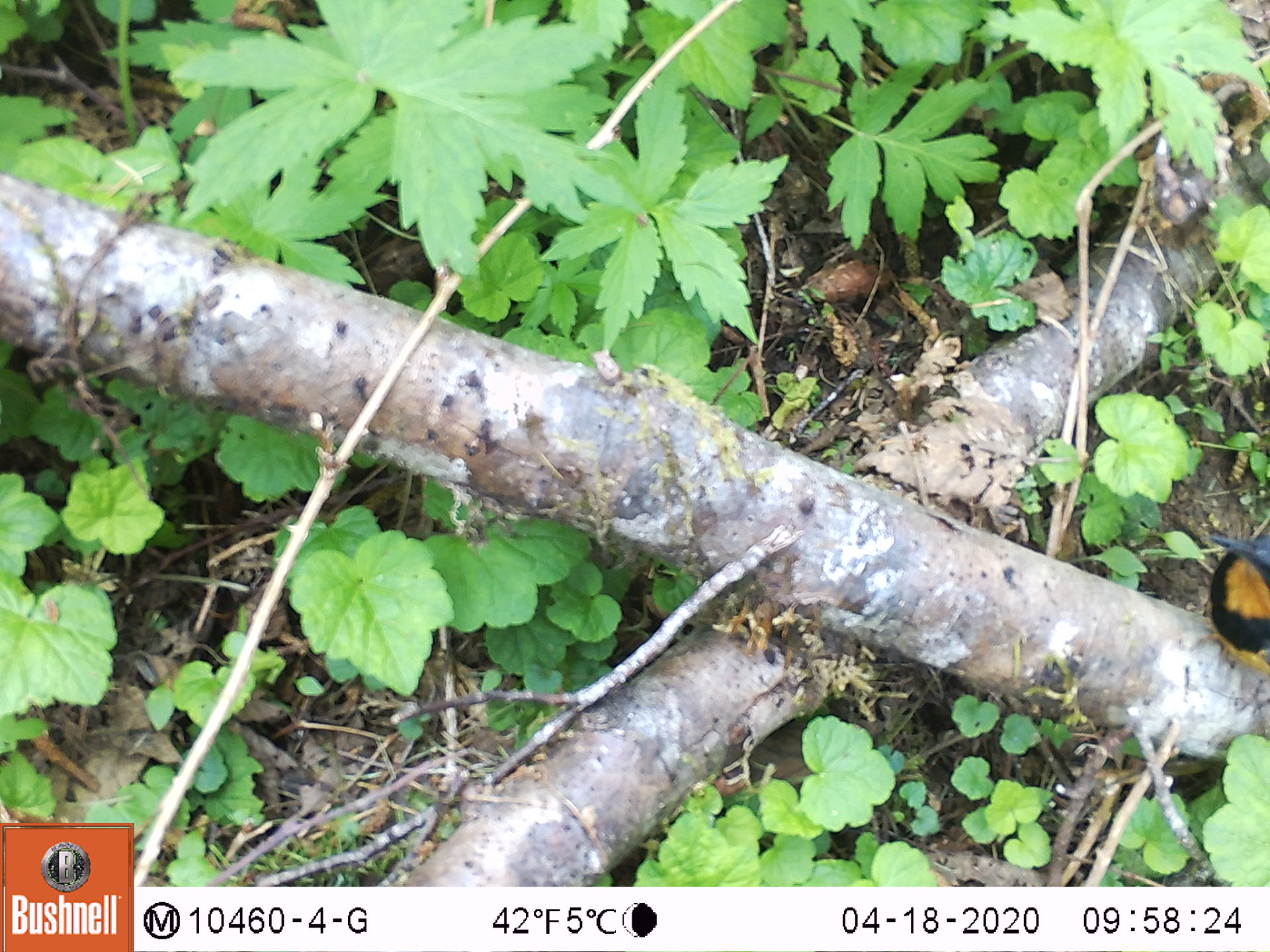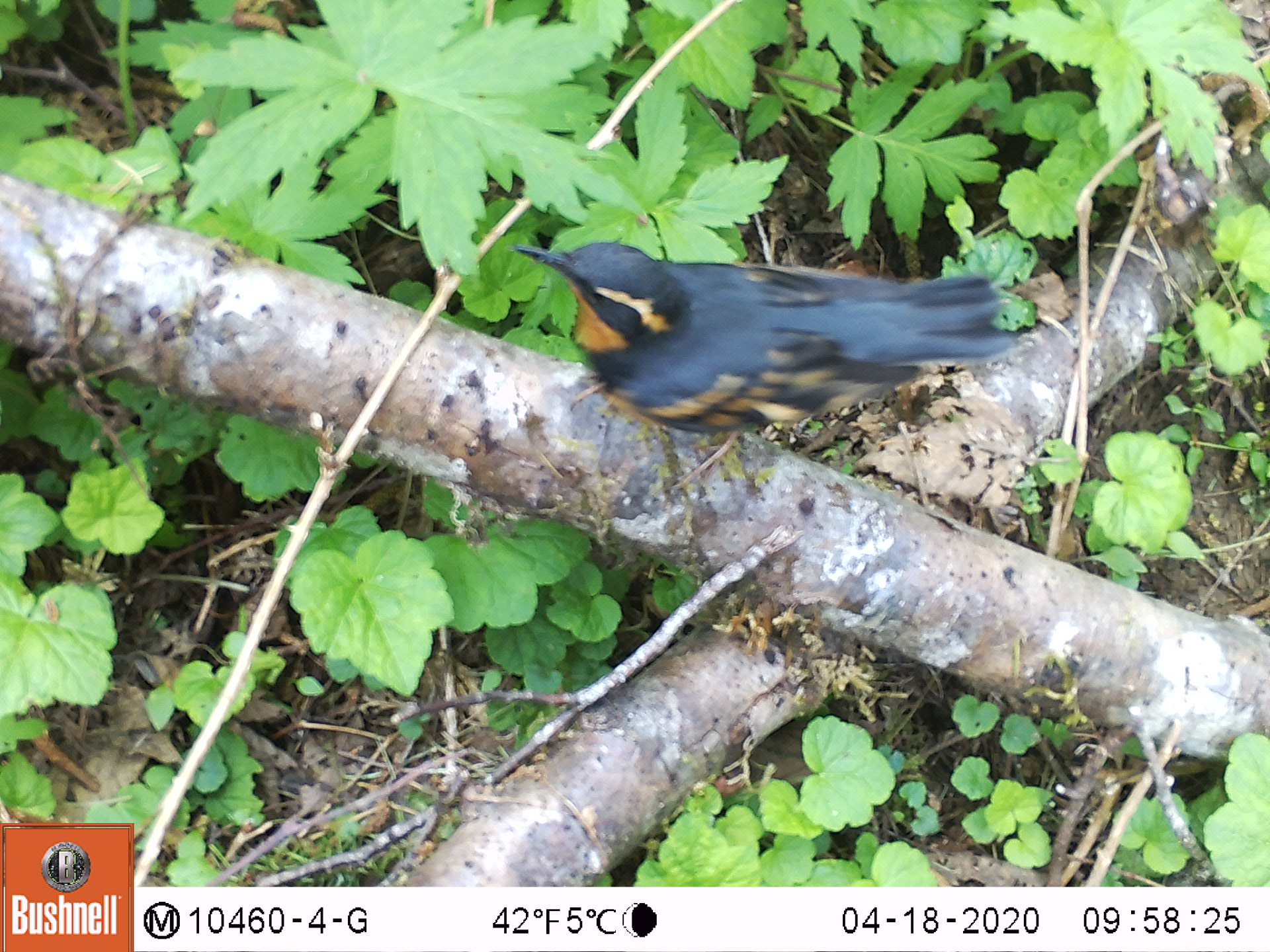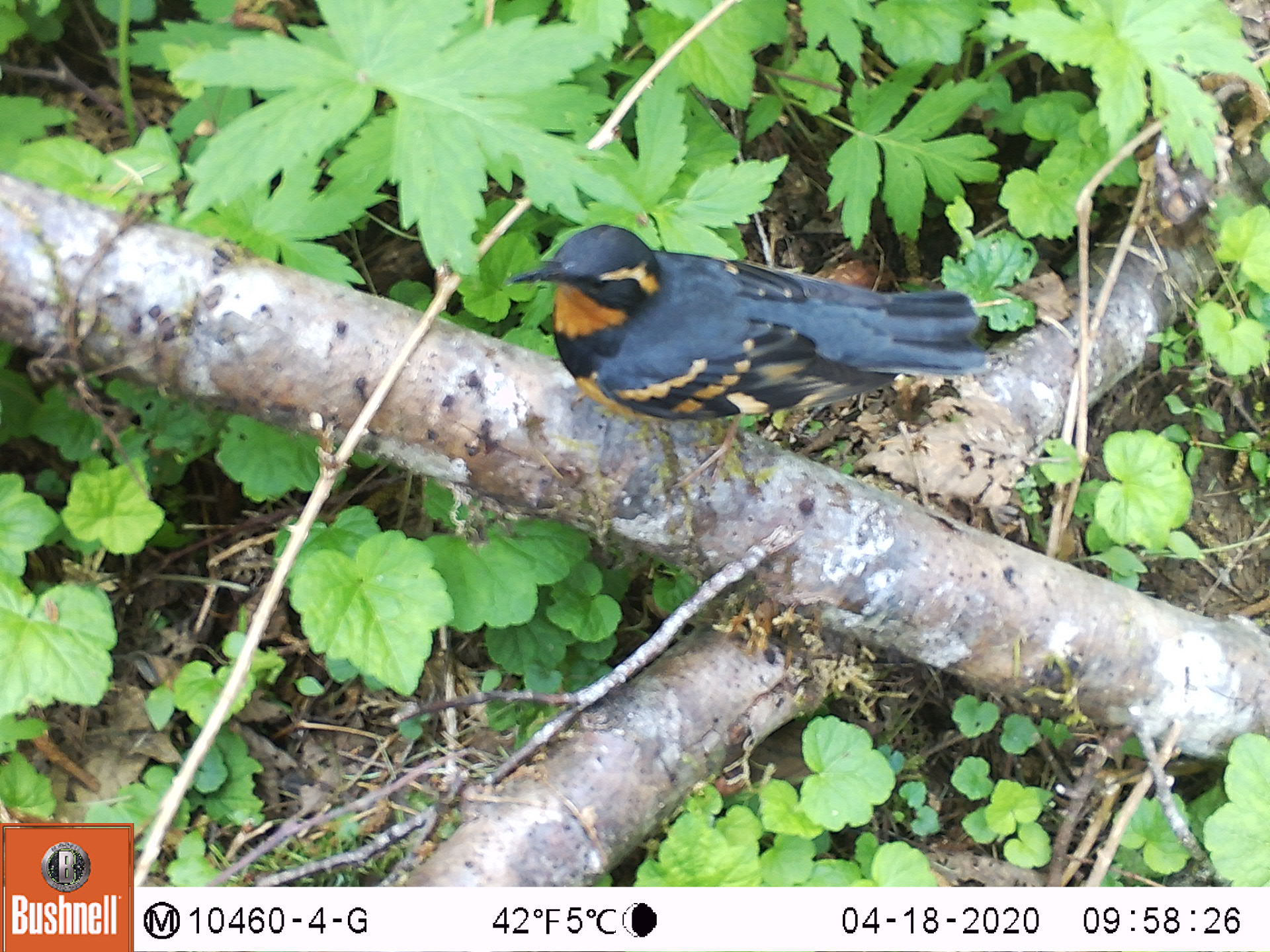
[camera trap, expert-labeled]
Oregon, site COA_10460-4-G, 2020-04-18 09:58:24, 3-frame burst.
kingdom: Animalia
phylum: Chordata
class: Aves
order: Passeriformes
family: Turdidae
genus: Ixoreus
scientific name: Ixoreus naevius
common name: varied thrush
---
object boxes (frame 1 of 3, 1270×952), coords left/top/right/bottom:
varied thrush: 1207/521/1265/676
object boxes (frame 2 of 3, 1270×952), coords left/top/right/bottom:
varied thrush: 517/233/1021/442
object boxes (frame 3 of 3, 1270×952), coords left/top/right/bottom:
varied thrush: 515/218/995/425